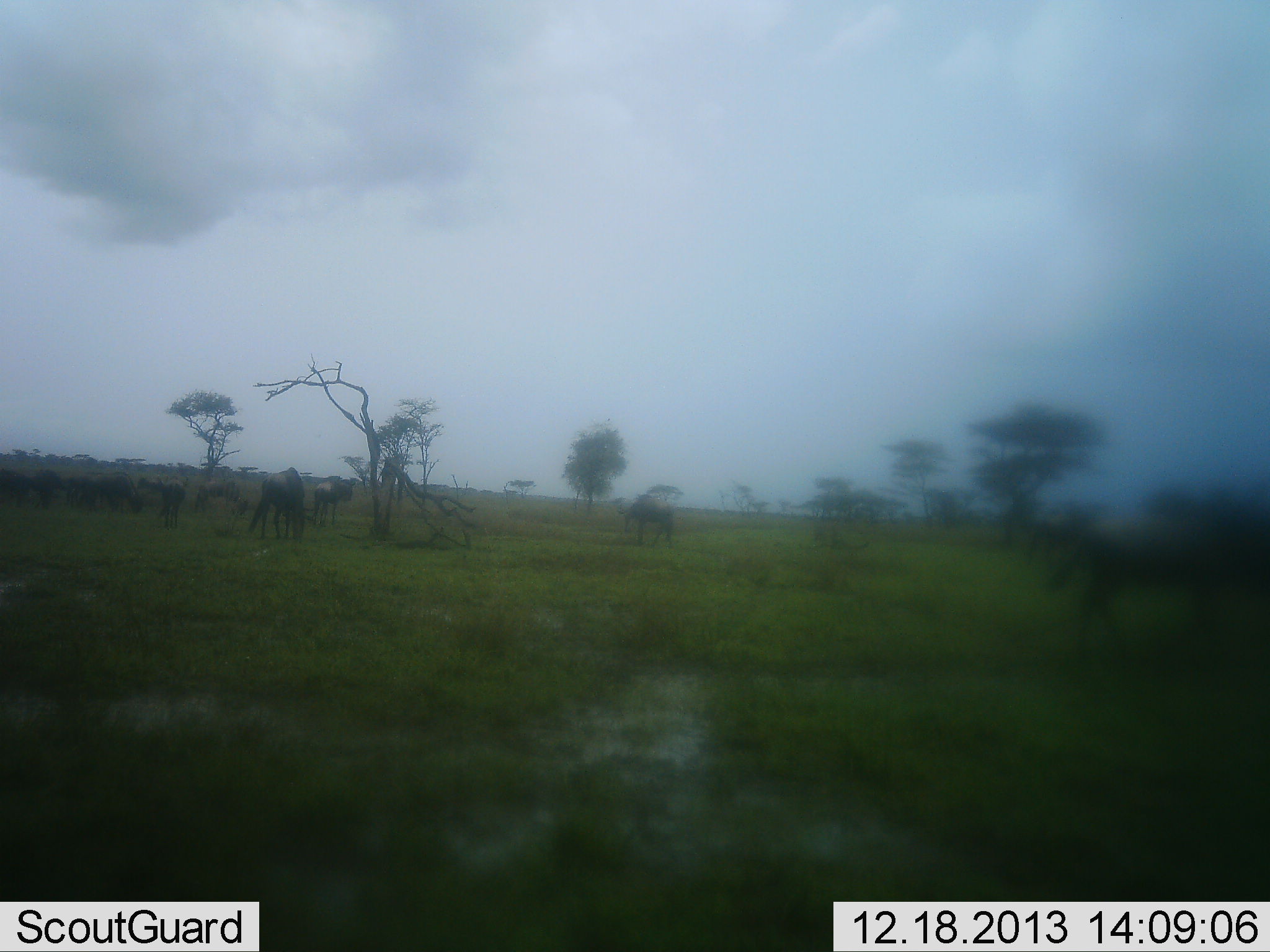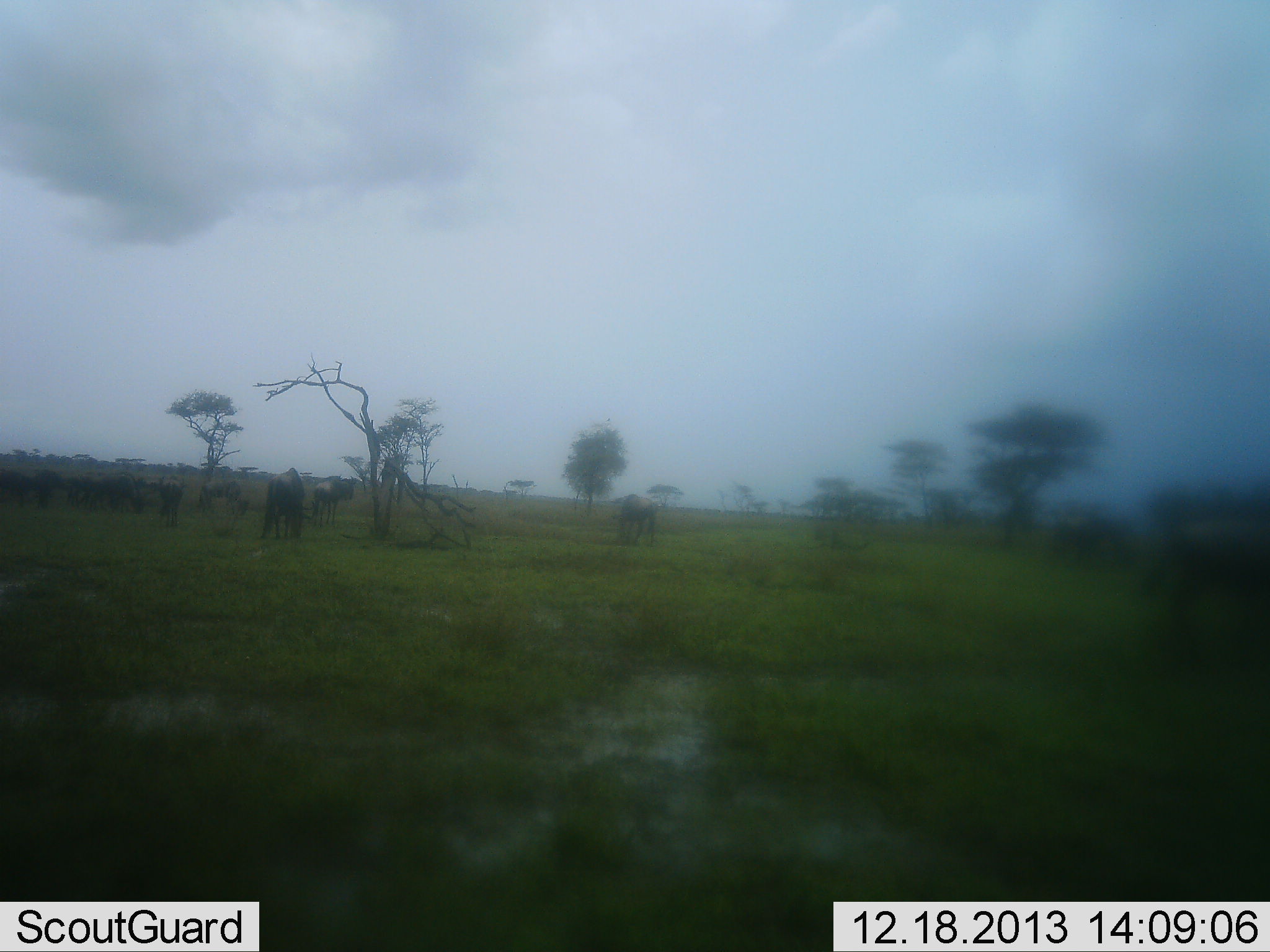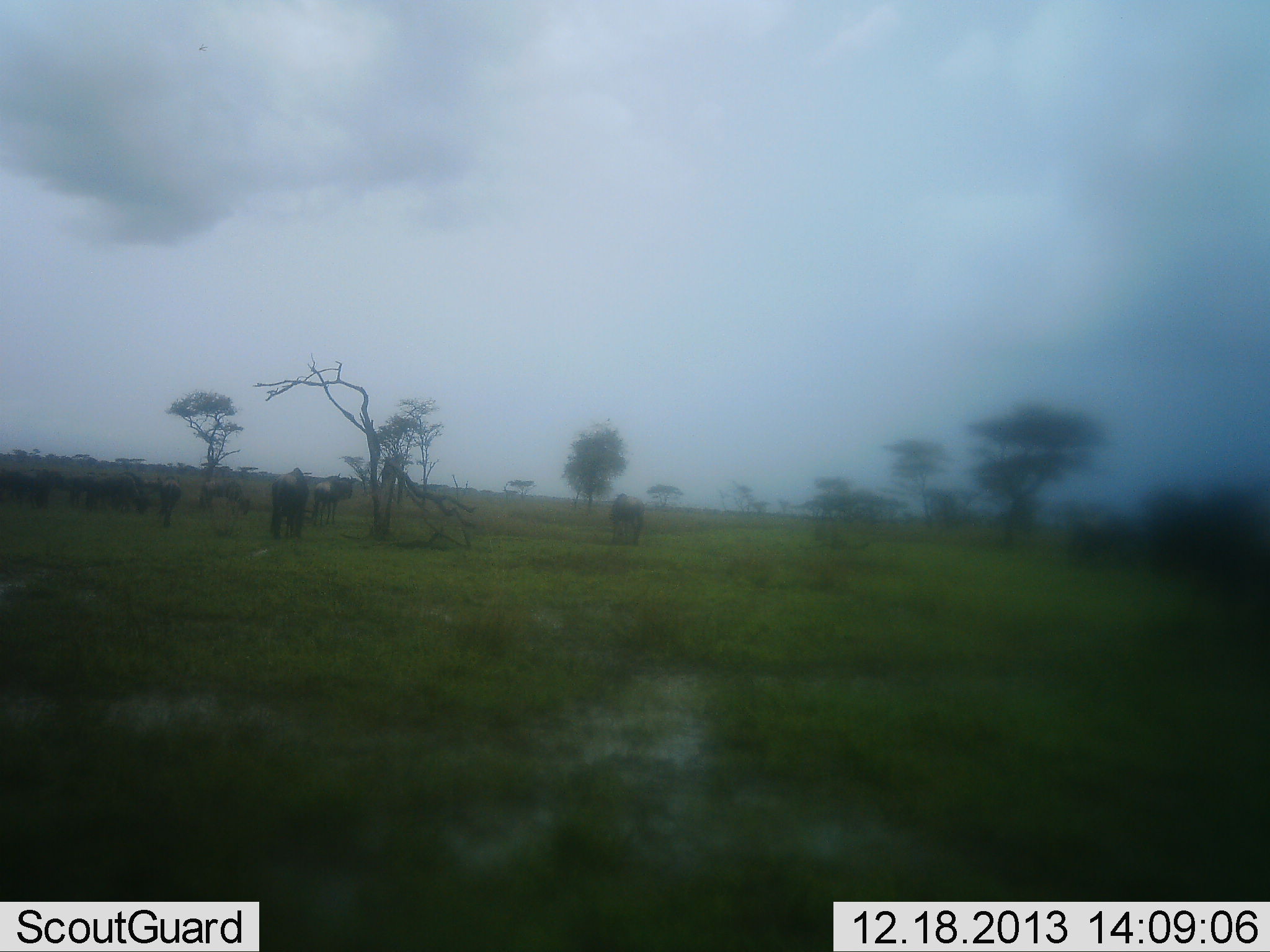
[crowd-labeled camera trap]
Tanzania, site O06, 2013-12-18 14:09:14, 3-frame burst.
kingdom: Animalia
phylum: Chordata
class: Mammalia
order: Artiodactyla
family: Bovidae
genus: Connochaetes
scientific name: Connochaetes taurinus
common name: blue wildebeest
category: wildebeest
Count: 11-50.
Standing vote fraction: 40%.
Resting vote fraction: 0%.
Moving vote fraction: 70%.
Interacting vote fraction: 0%.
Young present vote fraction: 0%.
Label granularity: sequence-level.